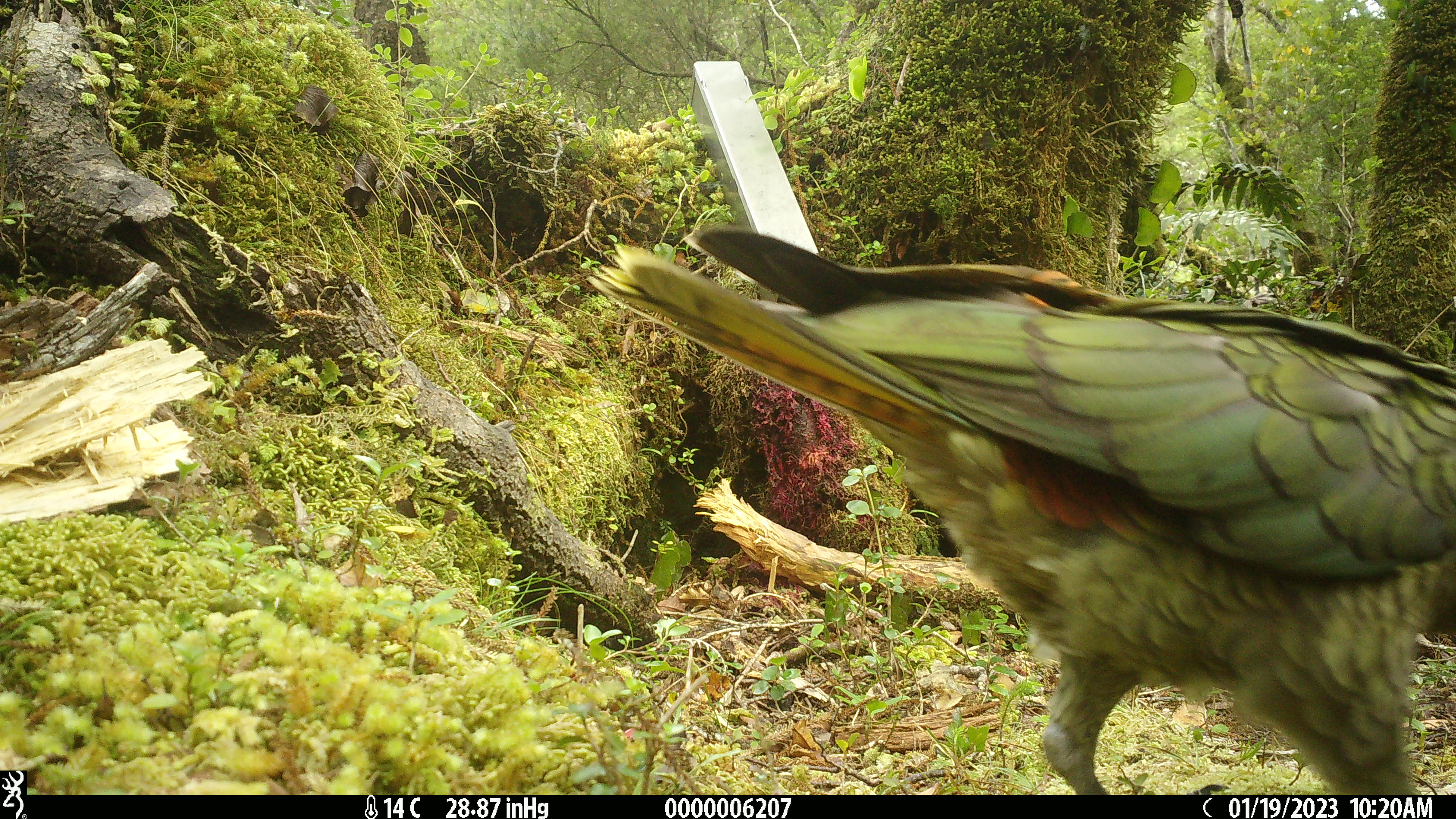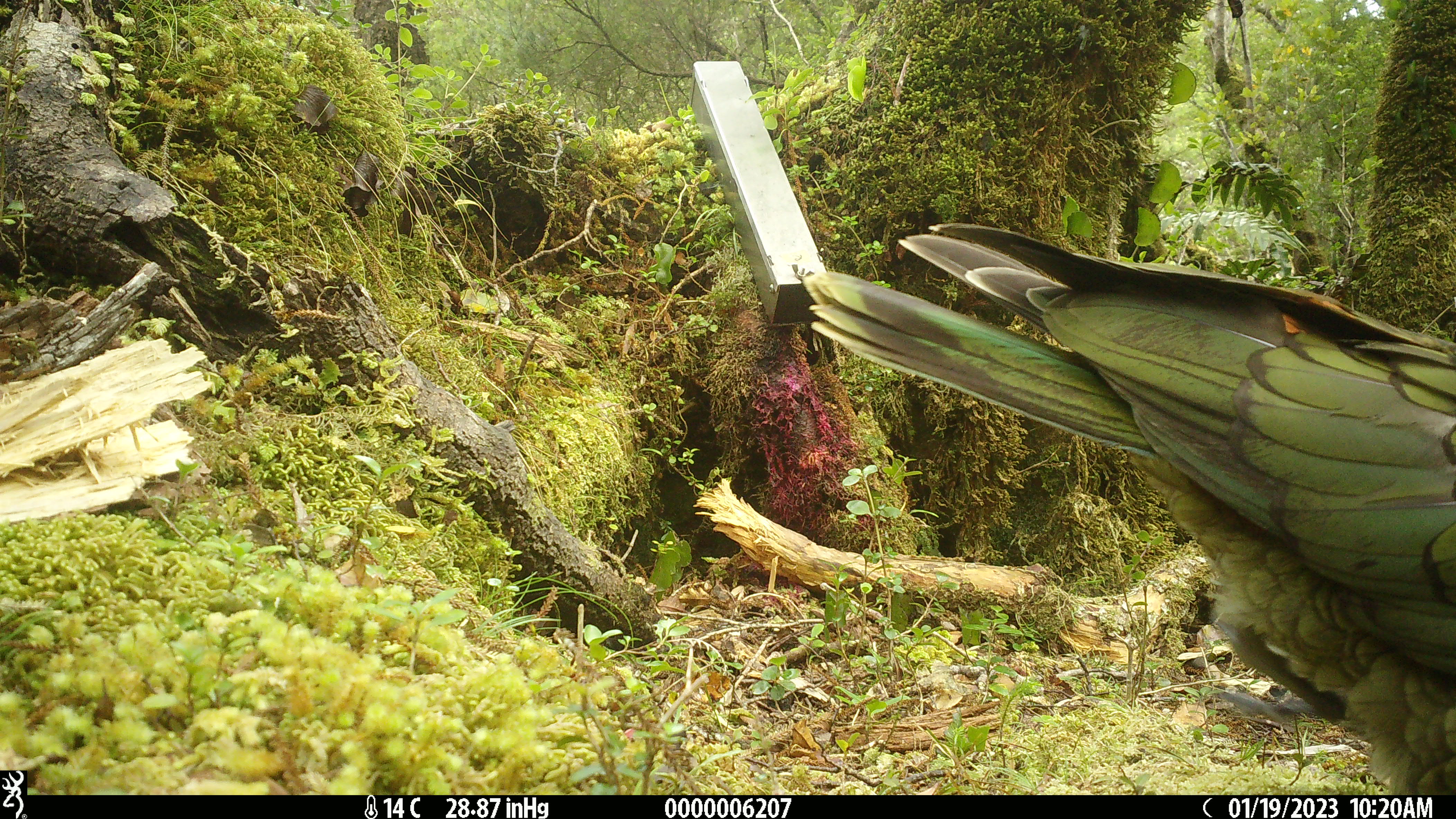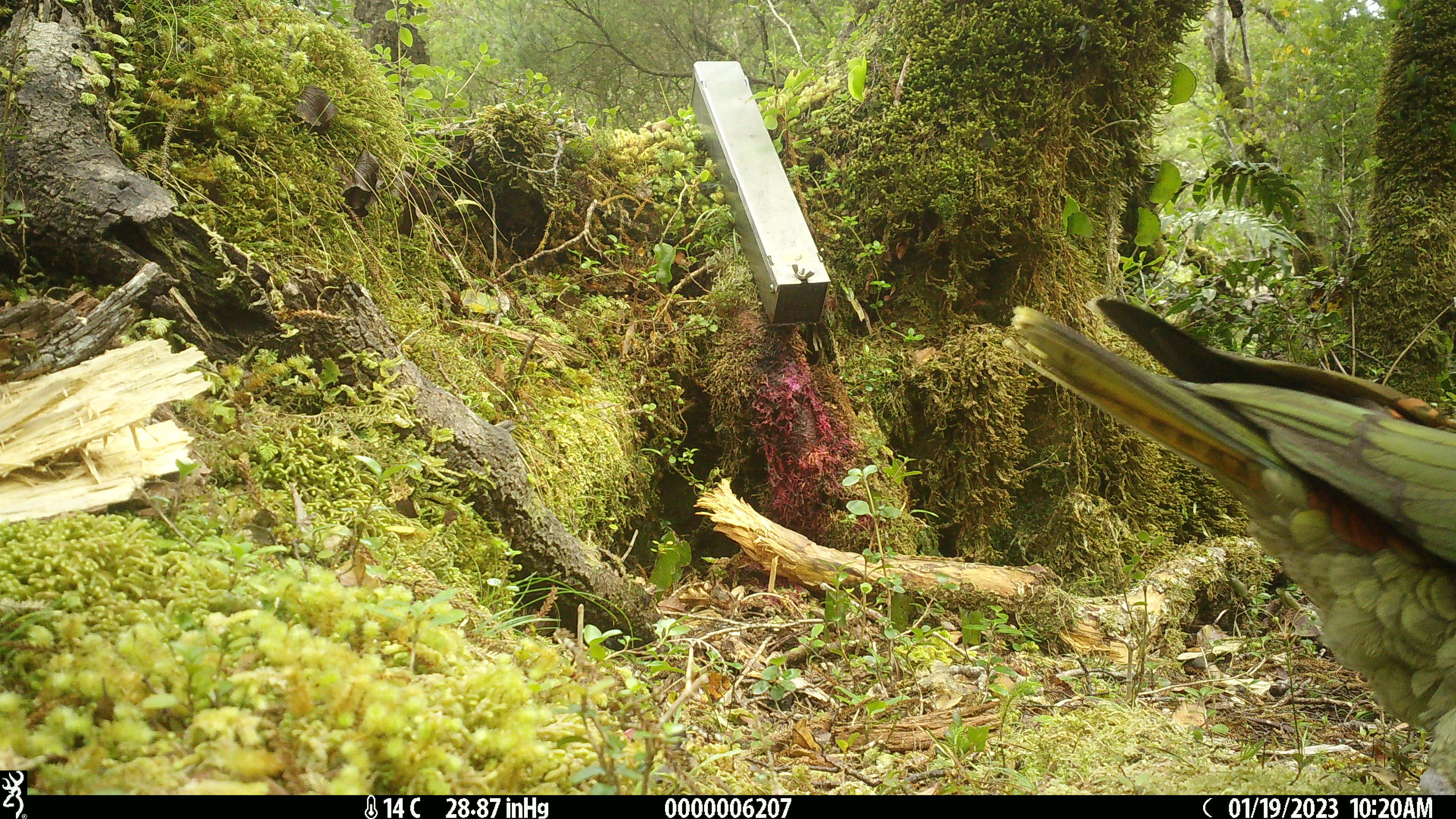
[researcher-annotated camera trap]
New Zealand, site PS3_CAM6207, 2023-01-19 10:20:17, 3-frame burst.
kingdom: Animalia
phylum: Chordata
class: Aves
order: Psittaciformes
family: Strigopidae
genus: Nestor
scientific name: Nestor notabilis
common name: kea